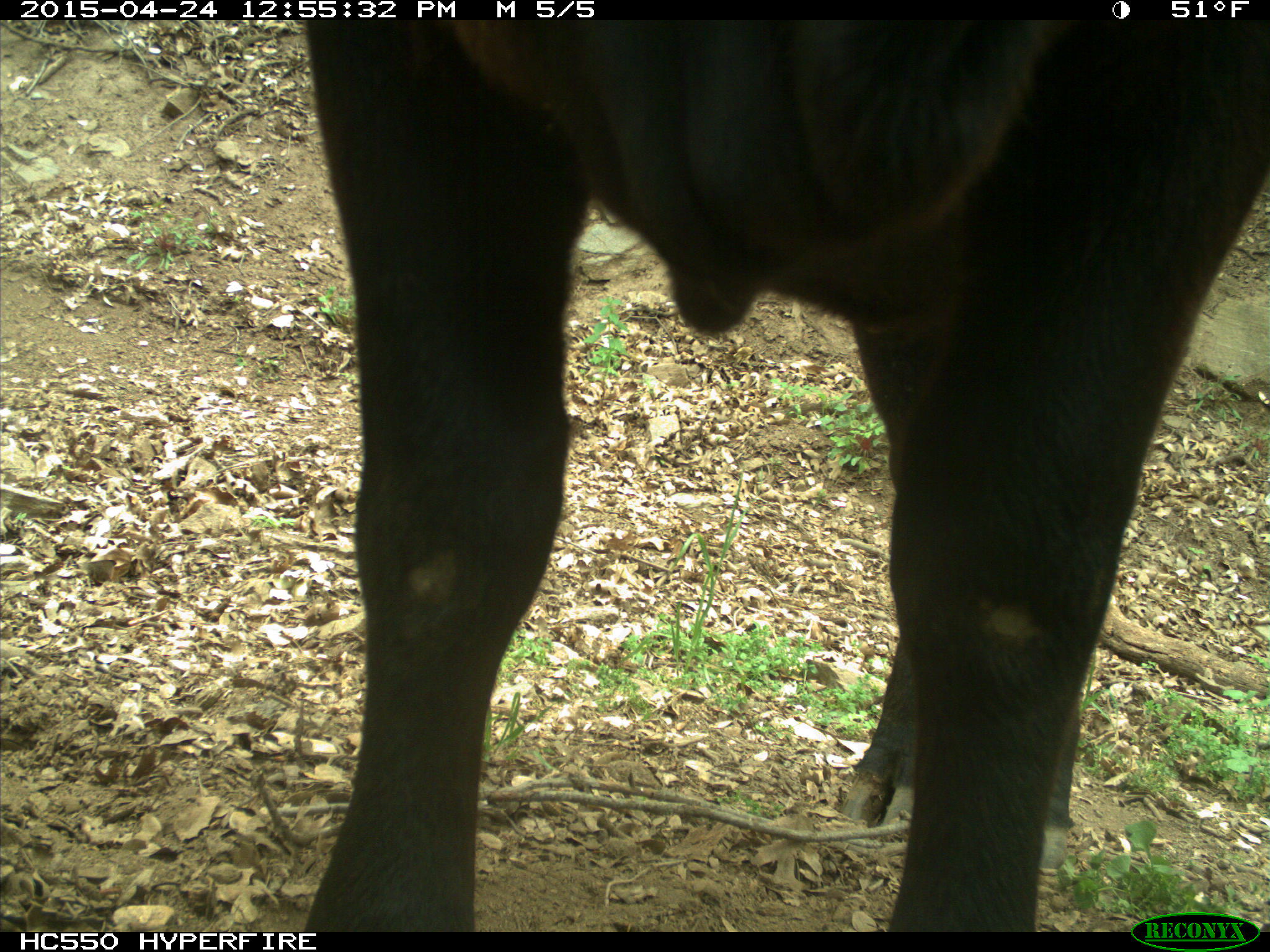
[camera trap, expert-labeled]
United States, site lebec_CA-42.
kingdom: Animalia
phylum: Chordata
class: Mammalia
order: Artiodactyla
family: Bovidae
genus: Bos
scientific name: Bos taurus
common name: domestic cow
Bos taurus (domestic cow).